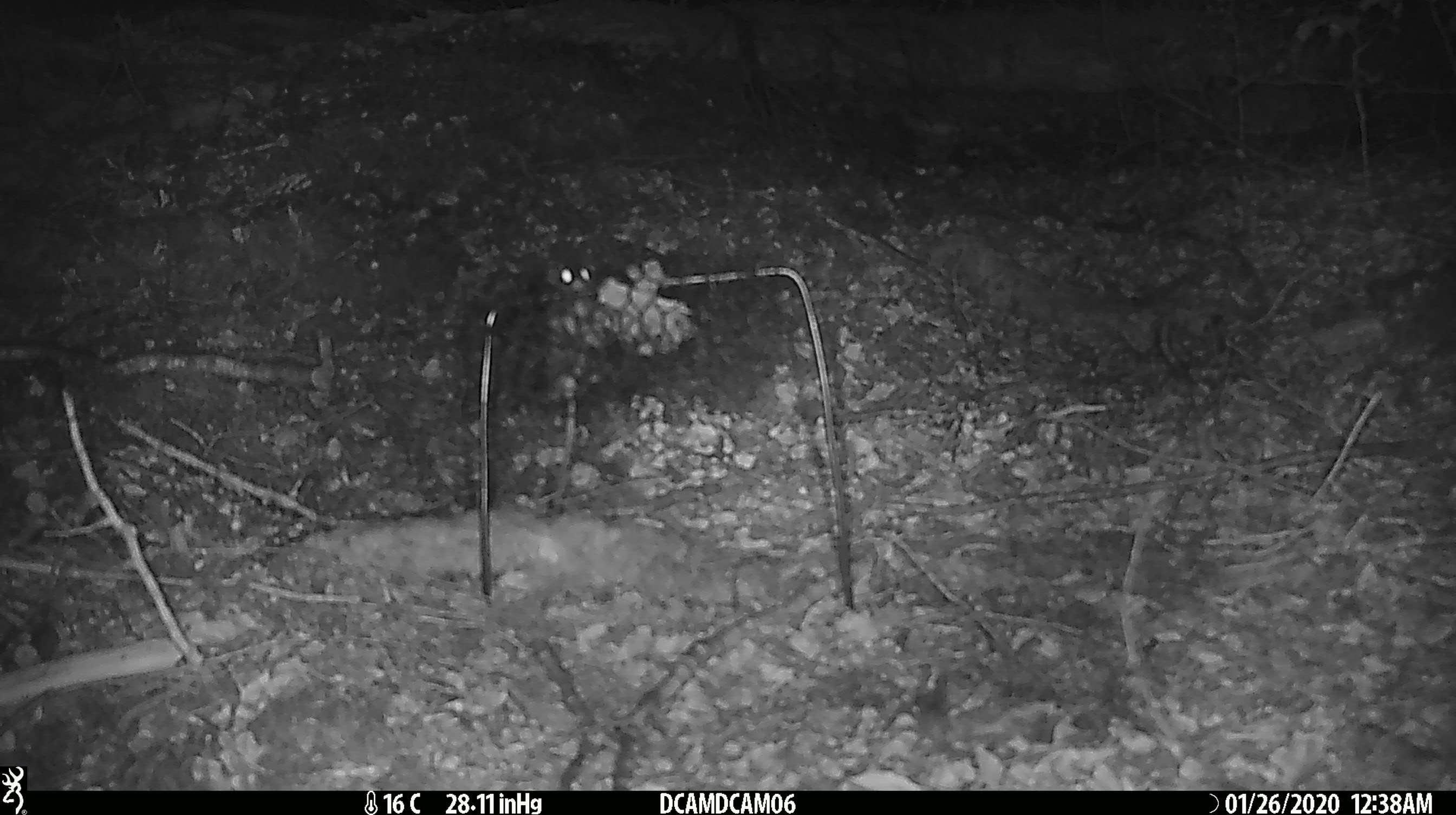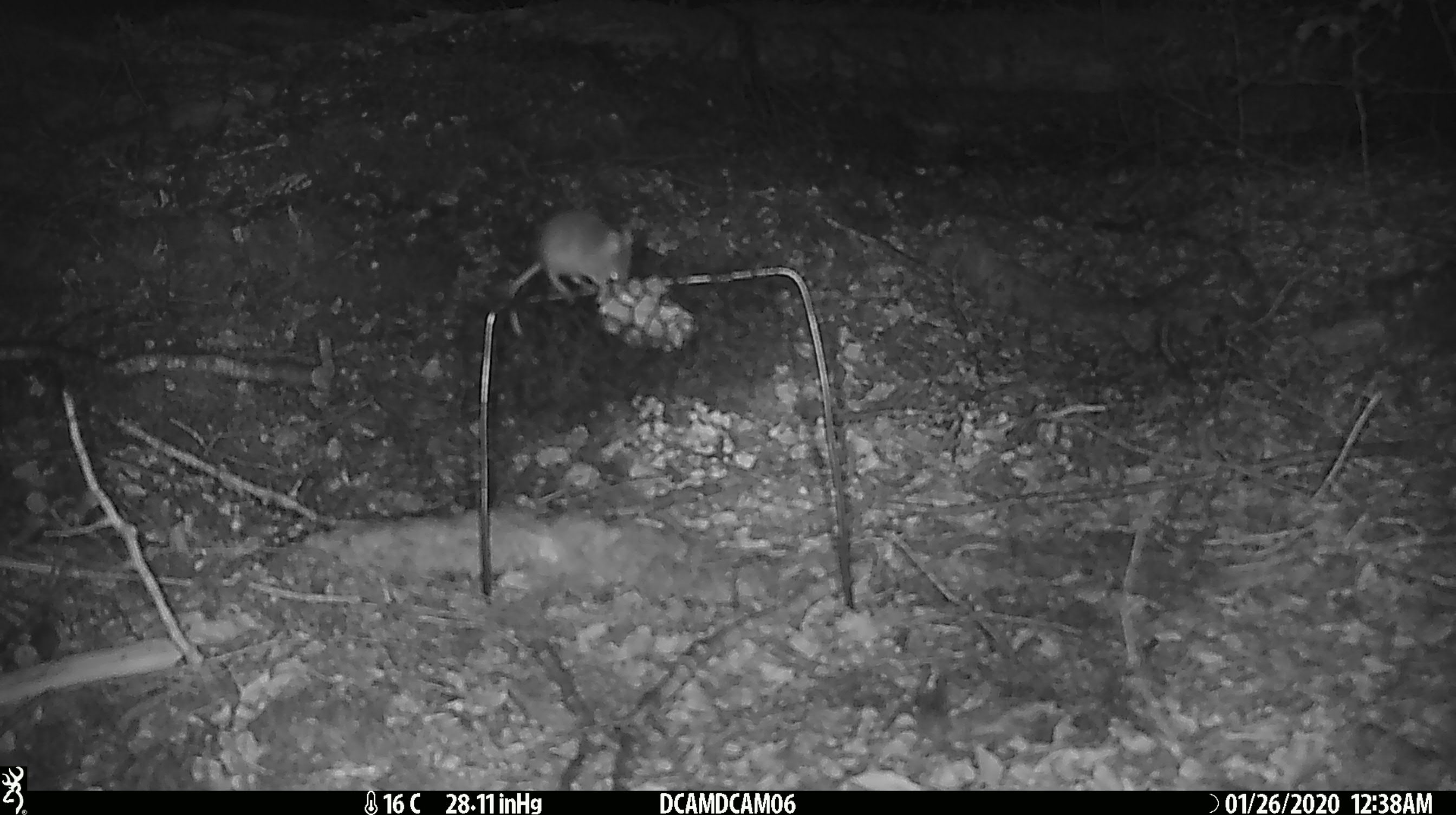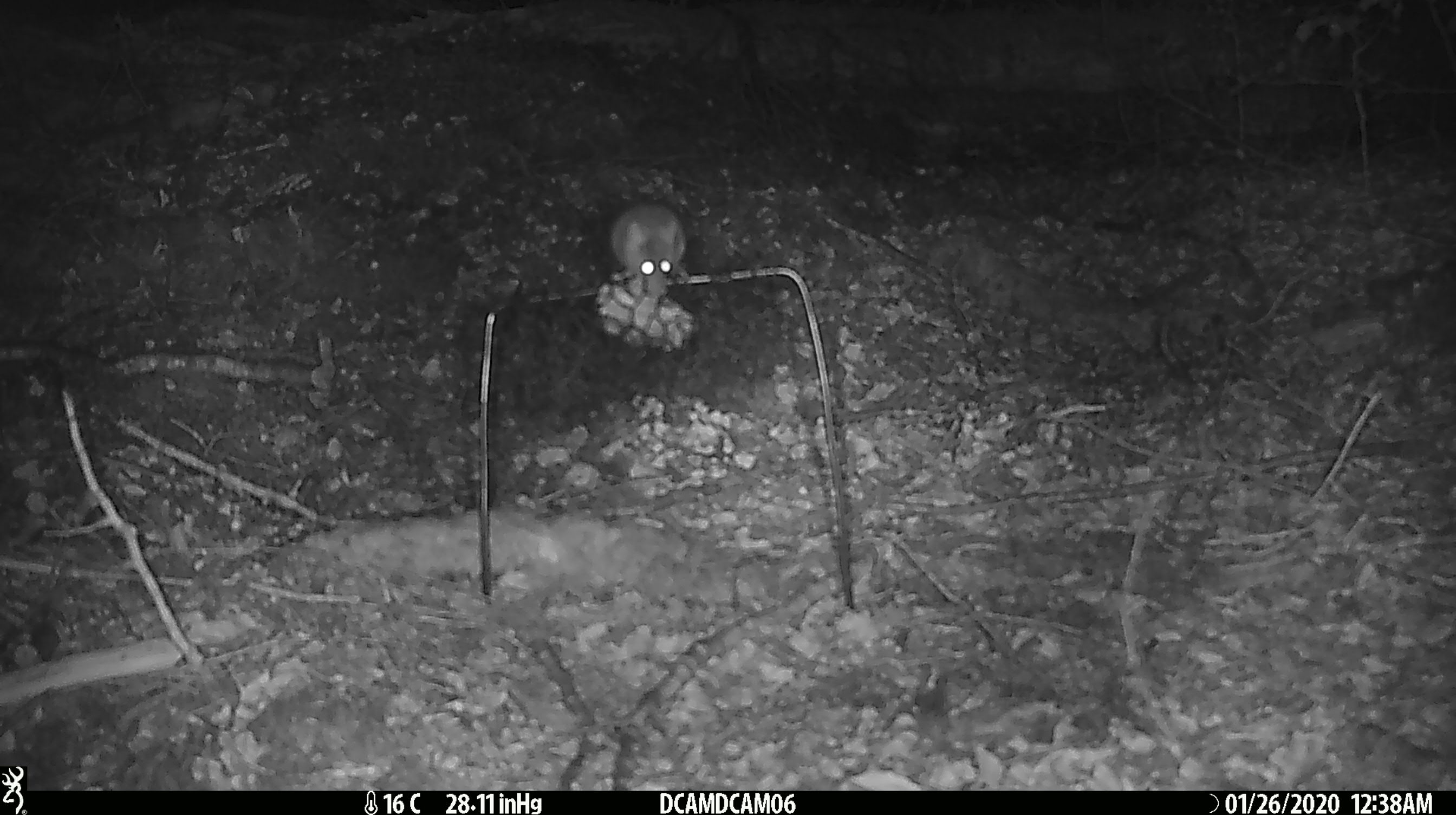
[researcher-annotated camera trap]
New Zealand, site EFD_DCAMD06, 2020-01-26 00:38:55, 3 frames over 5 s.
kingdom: Animalia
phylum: Chordata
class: Mammalia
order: Rodentia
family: Muridae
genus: Mus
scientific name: Mus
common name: mouse